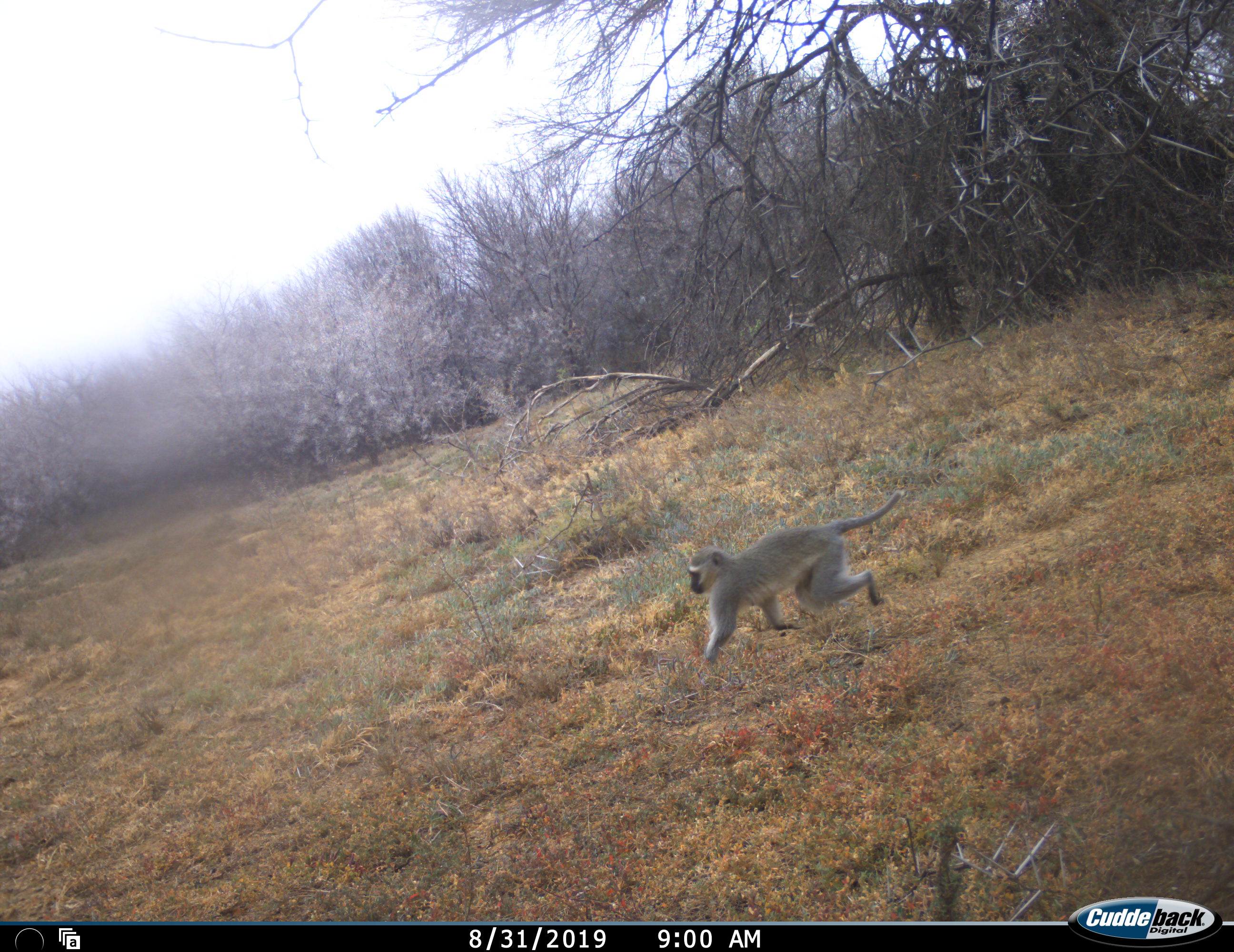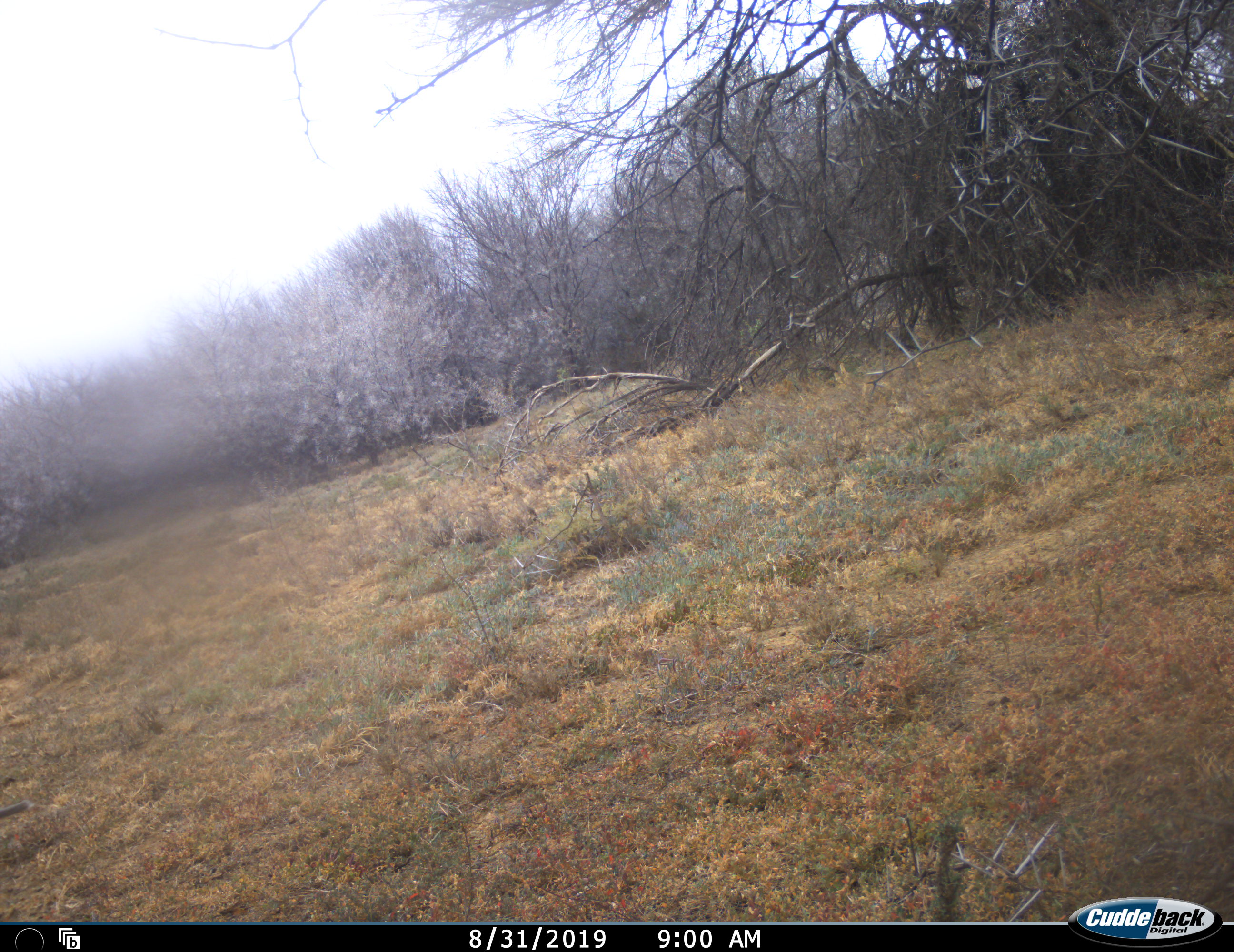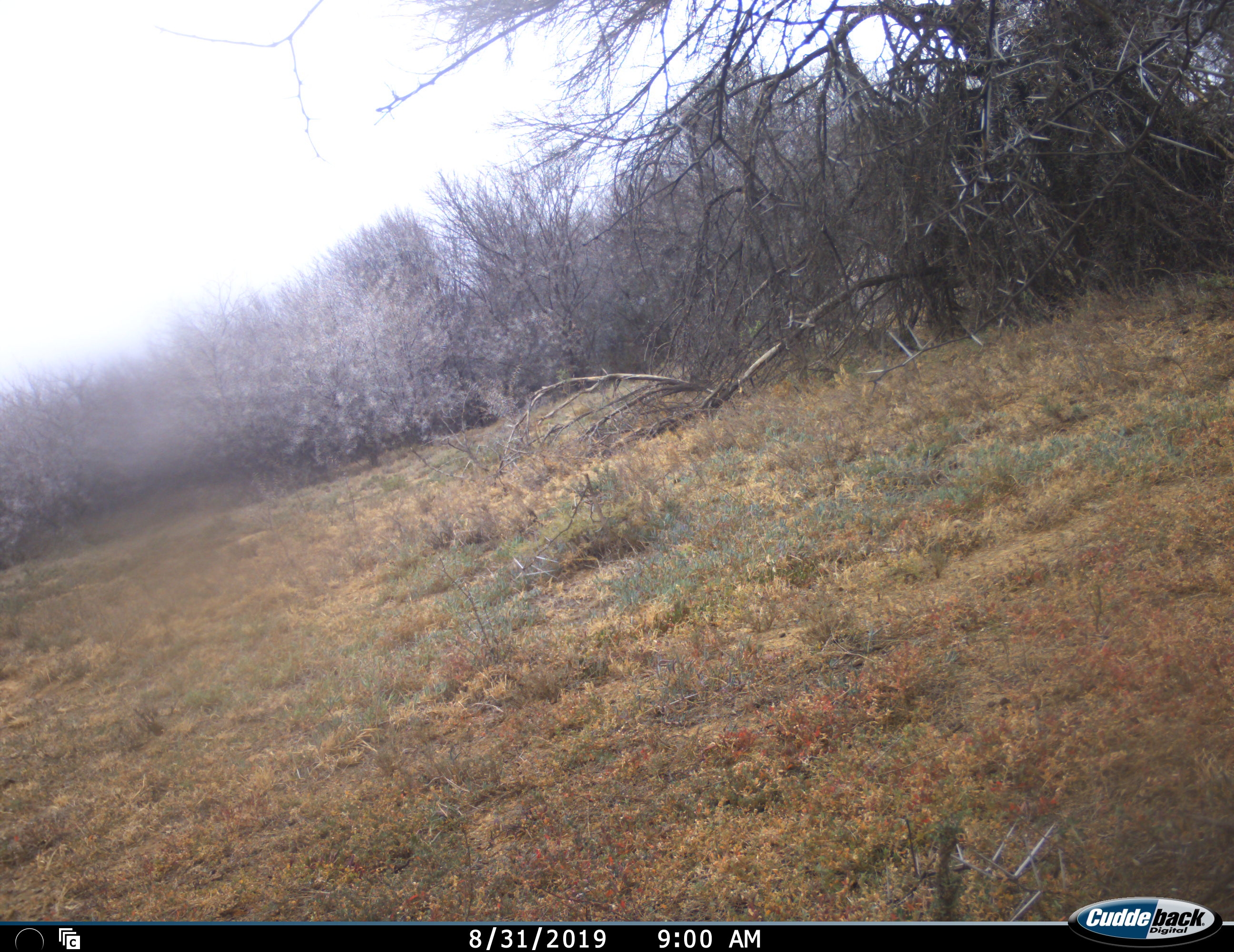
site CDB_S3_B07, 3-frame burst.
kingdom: Animalia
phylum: Chordata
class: Mammalia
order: Primates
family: Cercopithecidae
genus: Chlorocebus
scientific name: Chlorocebus pygerythrus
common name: vervet monkey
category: monkeyvervet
Monkeyvervet (vervet monkey) (Chlorocebus pygerythrus), count 1. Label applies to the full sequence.